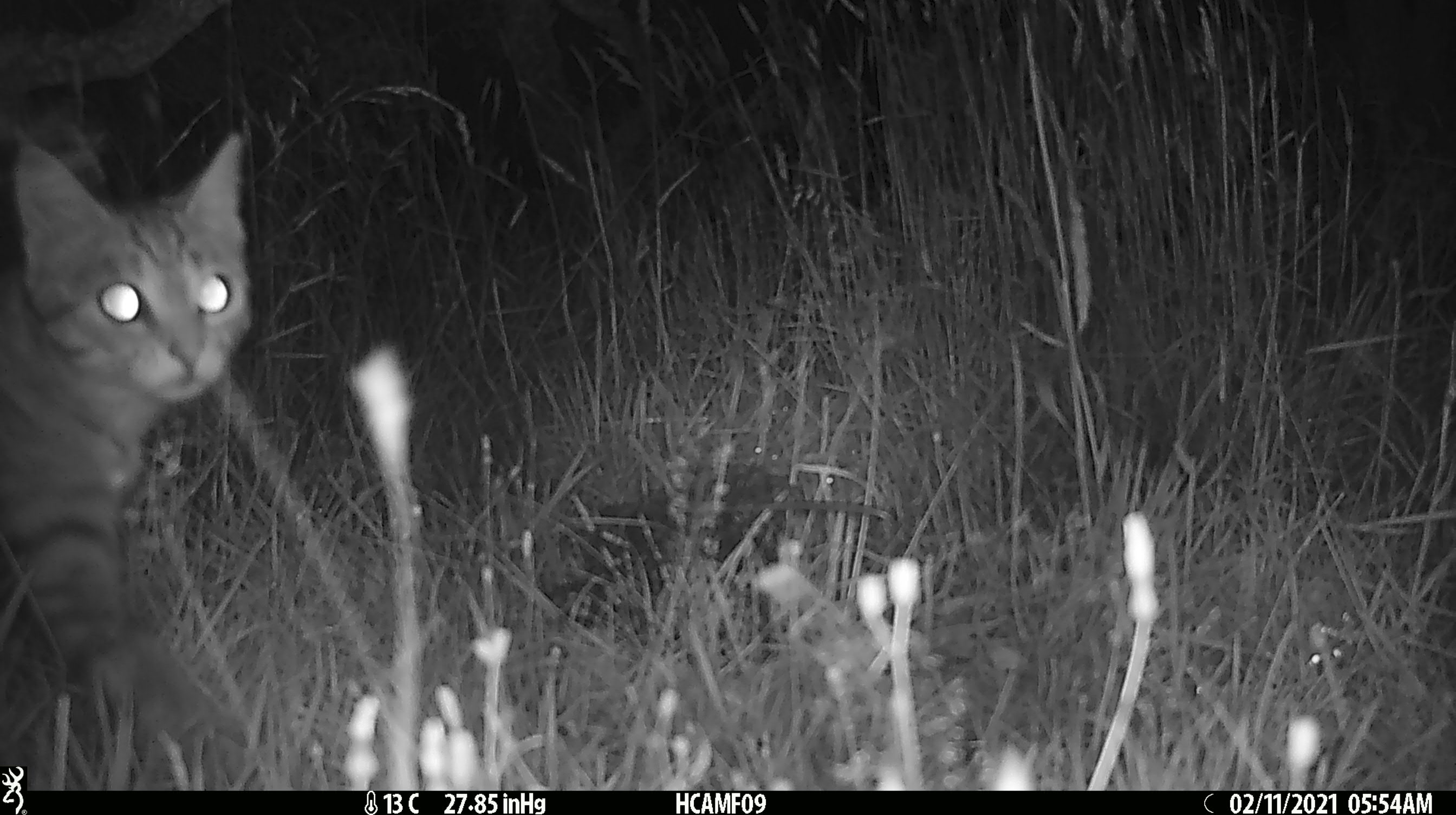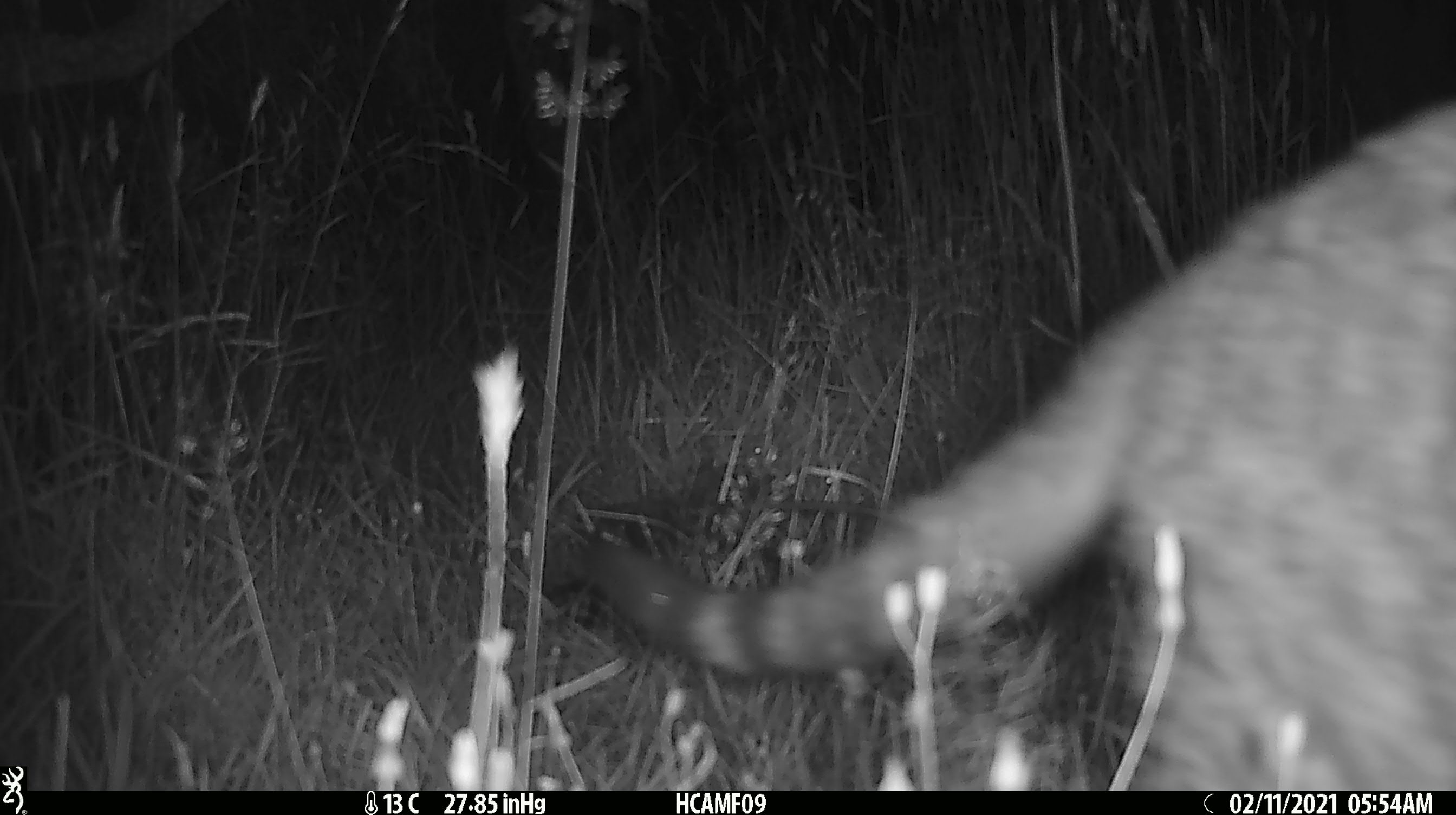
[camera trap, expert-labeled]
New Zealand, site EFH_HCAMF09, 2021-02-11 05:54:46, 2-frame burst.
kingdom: Animalia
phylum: Chordata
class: Mammalia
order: Carnivora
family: Felidae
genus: Felis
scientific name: Felis catus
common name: domestic cat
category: cat